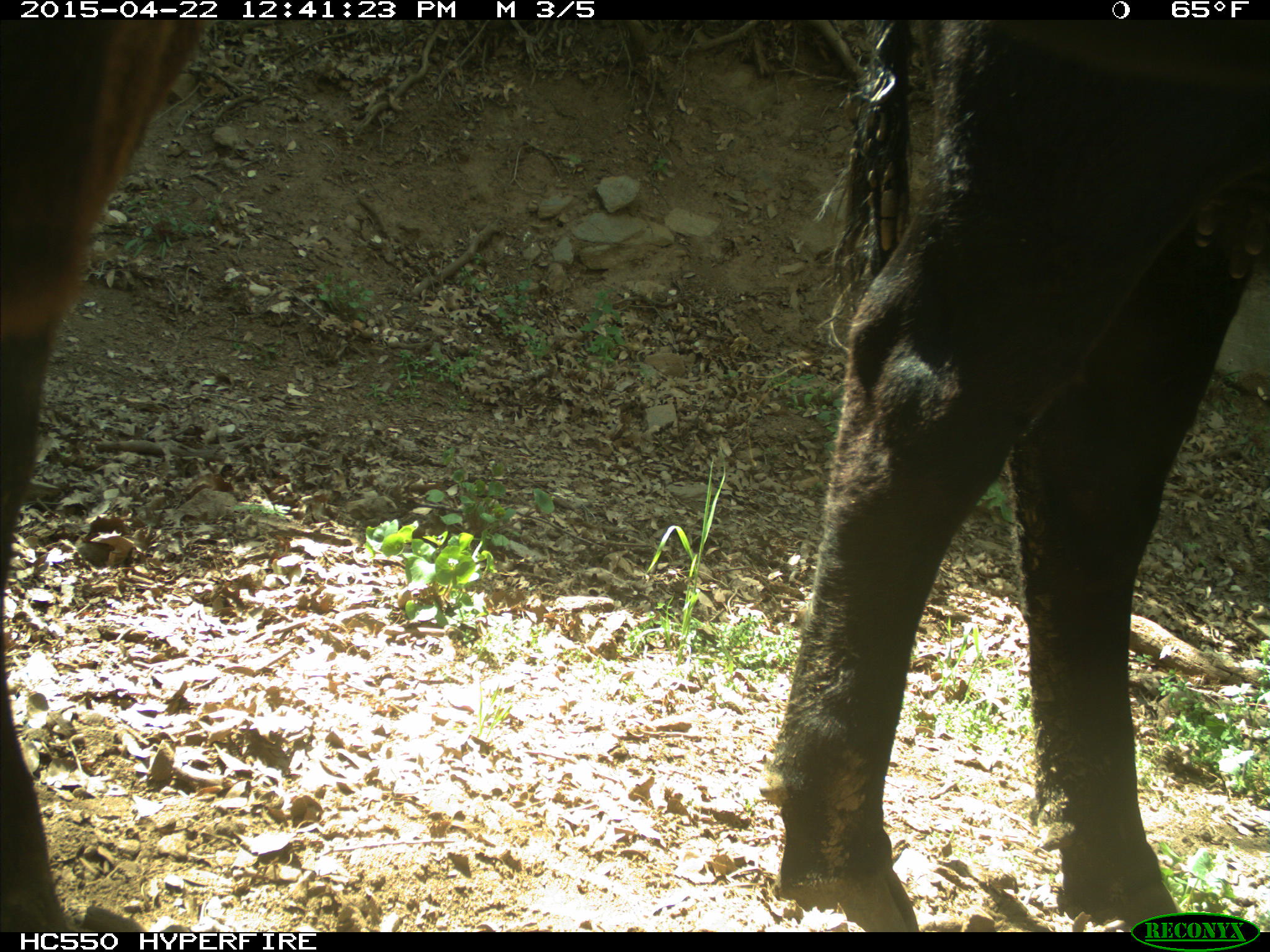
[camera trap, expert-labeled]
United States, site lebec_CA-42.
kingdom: Animalia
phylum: Chordata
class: Mammalia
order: Artiodactyla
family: Bovidae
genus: Bos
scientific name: Bos taurus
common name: domestic cow